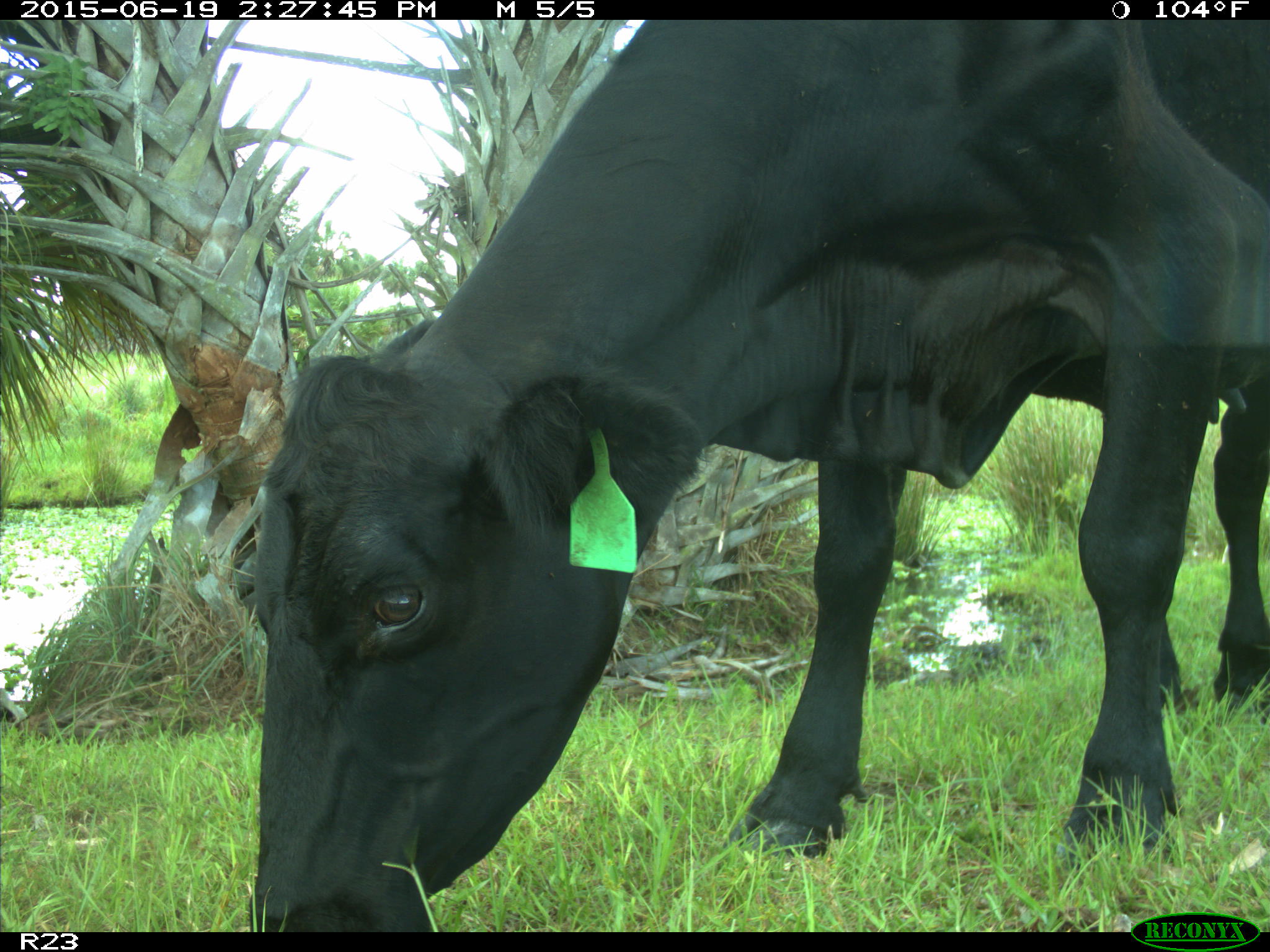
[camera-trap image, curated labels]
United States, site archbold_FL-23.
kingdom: Animalia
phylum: Chordata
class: Mammalia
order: Artiodactyla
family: Bovidae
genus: Bos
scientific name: Bos taurus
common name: domestic cow